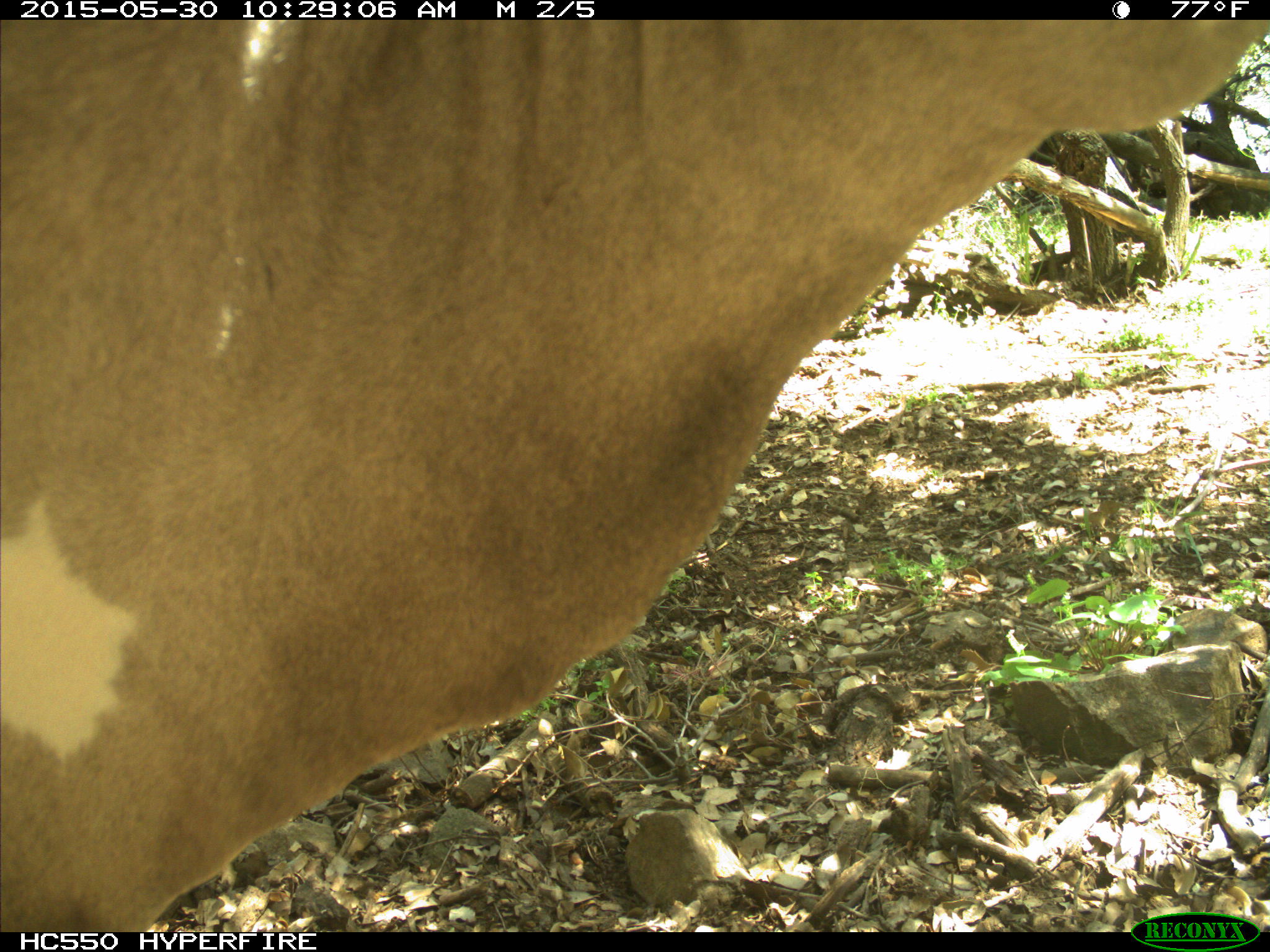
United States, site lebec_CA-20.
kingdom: Animalia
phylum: Chordata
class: Mammalia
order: Artiodactyla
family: Bovidae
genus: Bos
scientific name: Bos taurus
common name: domestic cow